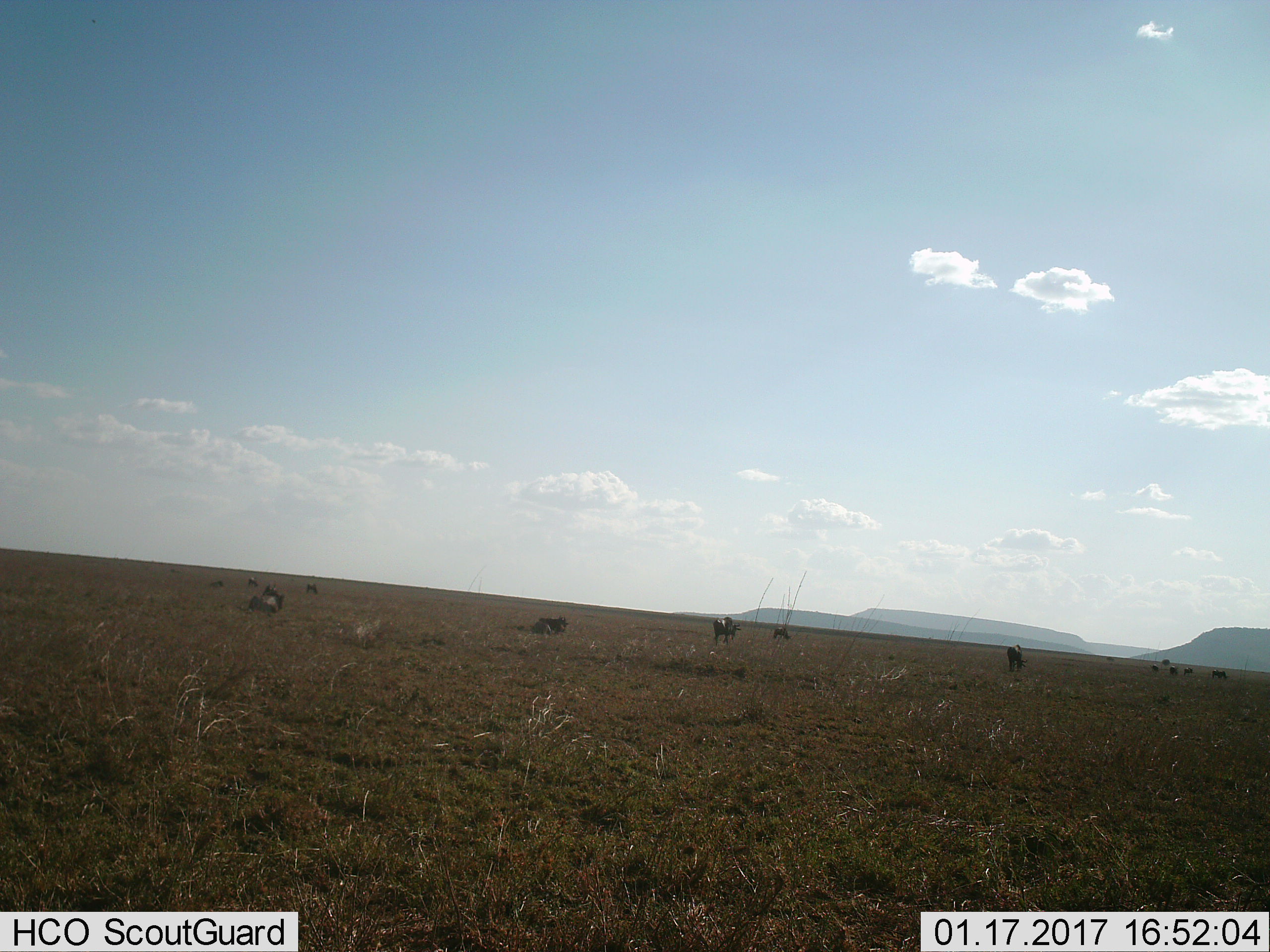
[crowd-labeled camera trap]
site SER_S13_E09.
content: unidentified animal